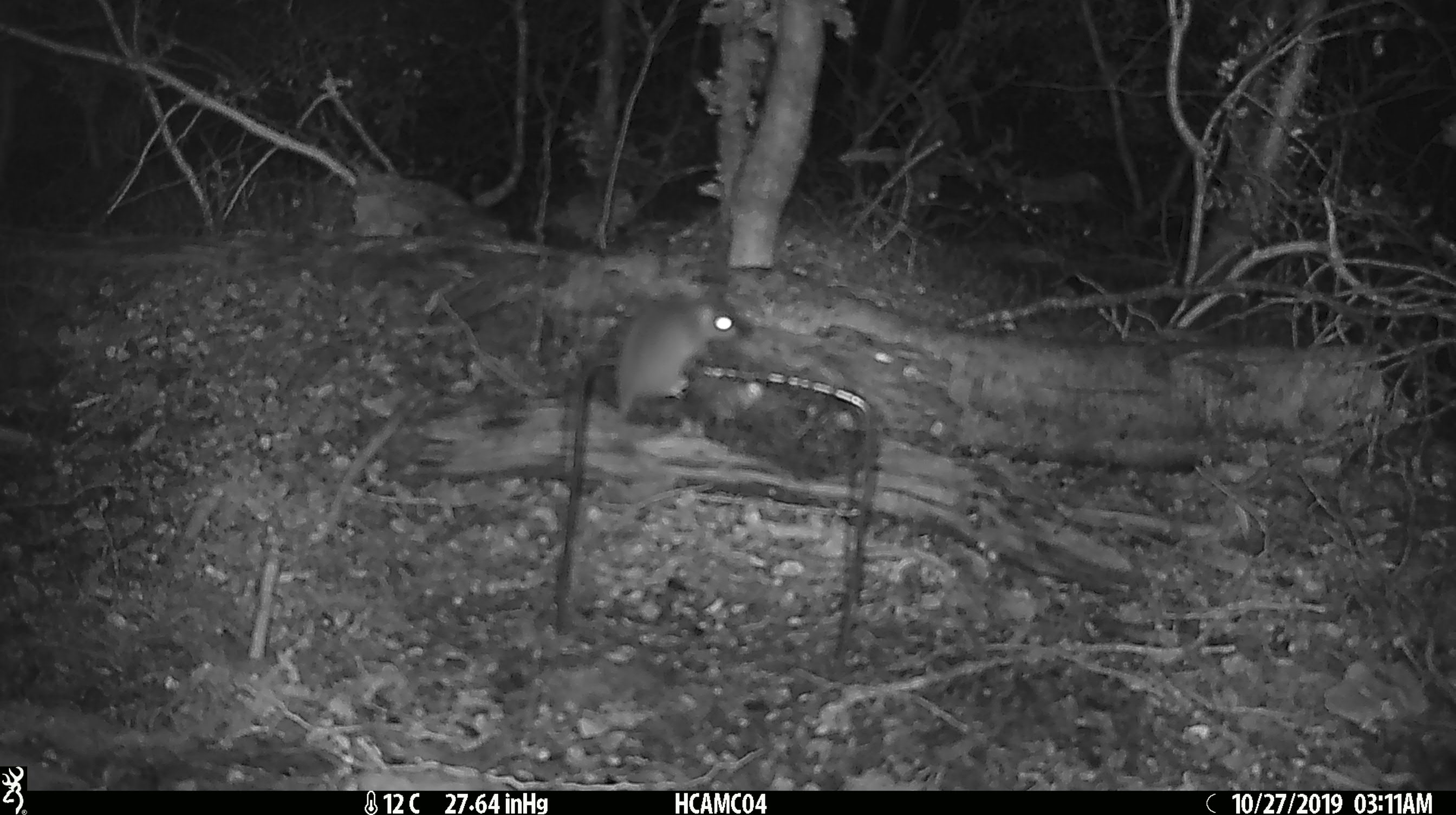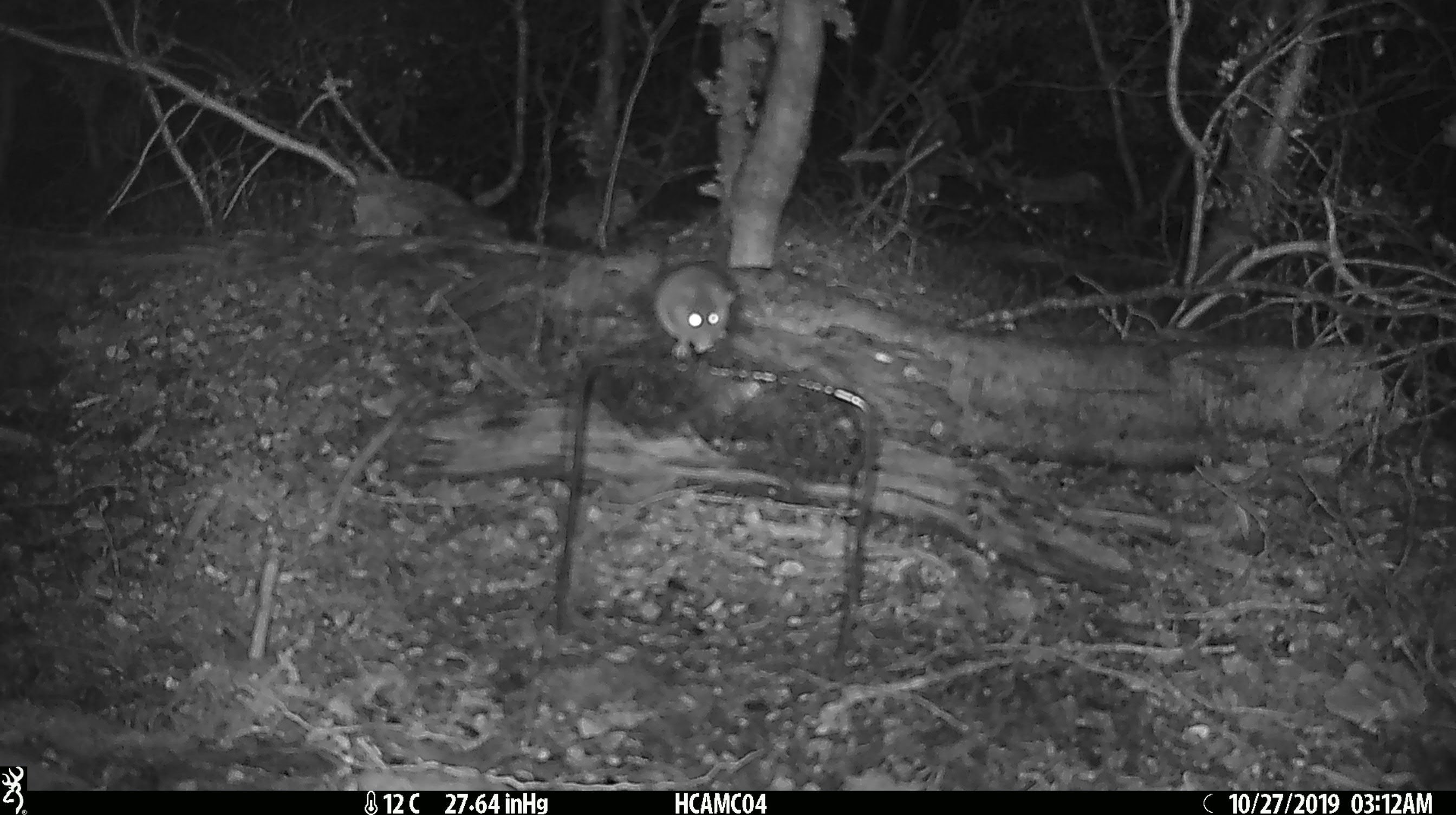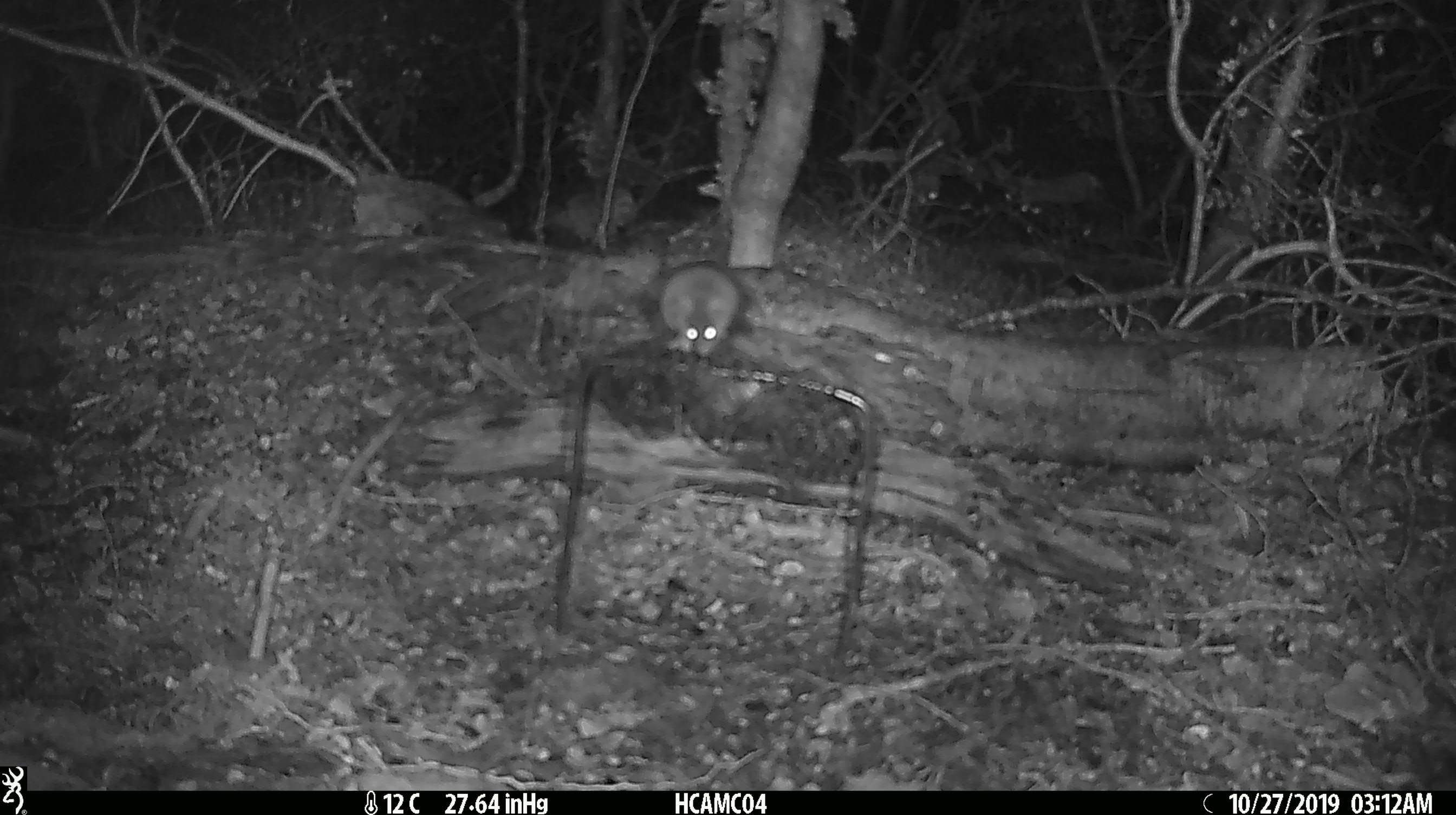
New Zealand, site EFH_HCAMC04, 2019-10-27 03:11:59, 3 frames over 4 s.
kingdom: Animalia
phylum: Chordata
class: Mammalia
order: Rodentia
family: Muridae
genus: Mus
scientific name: Mus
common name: mouse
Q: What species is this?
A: Mouse (Mus).